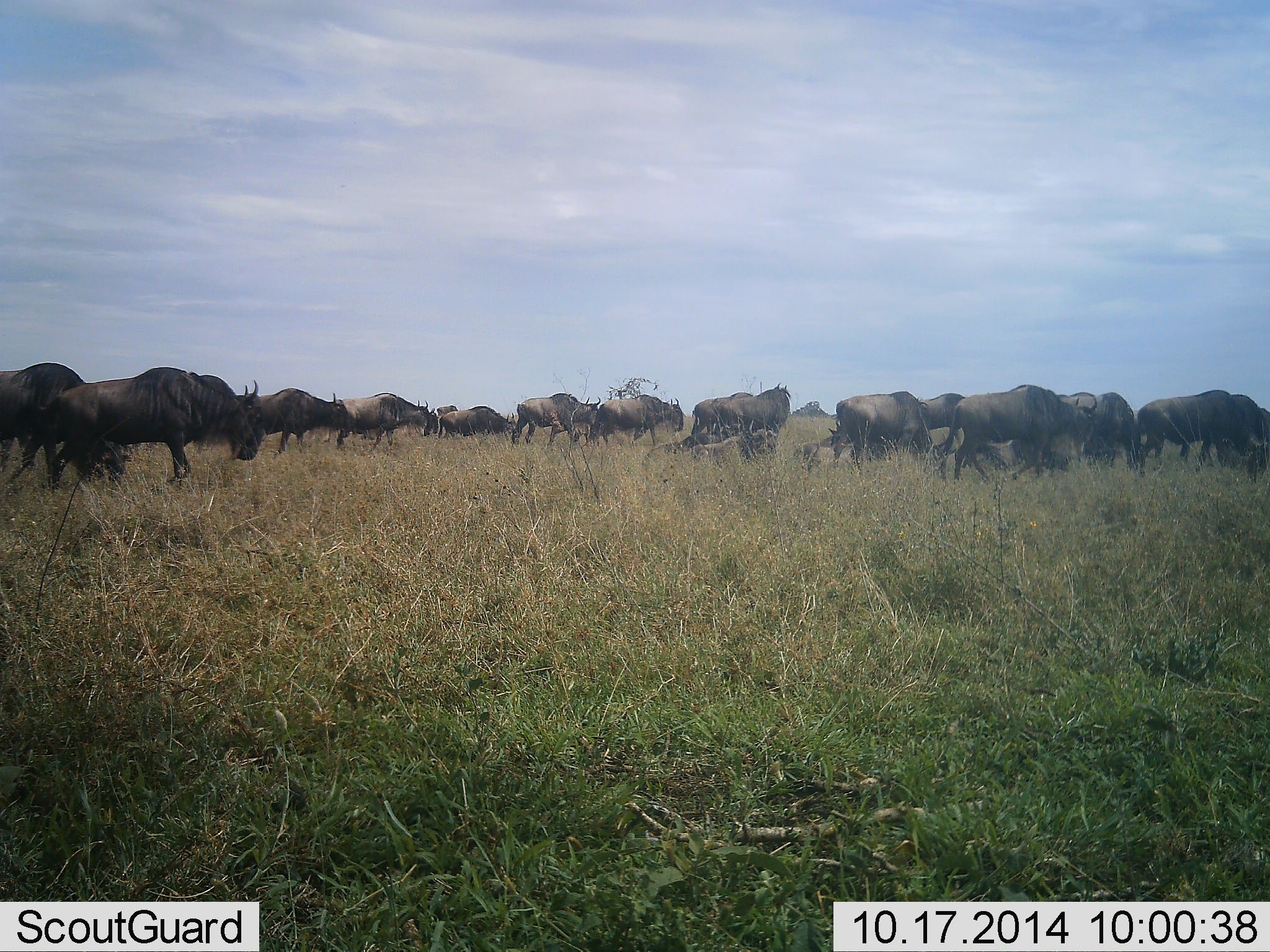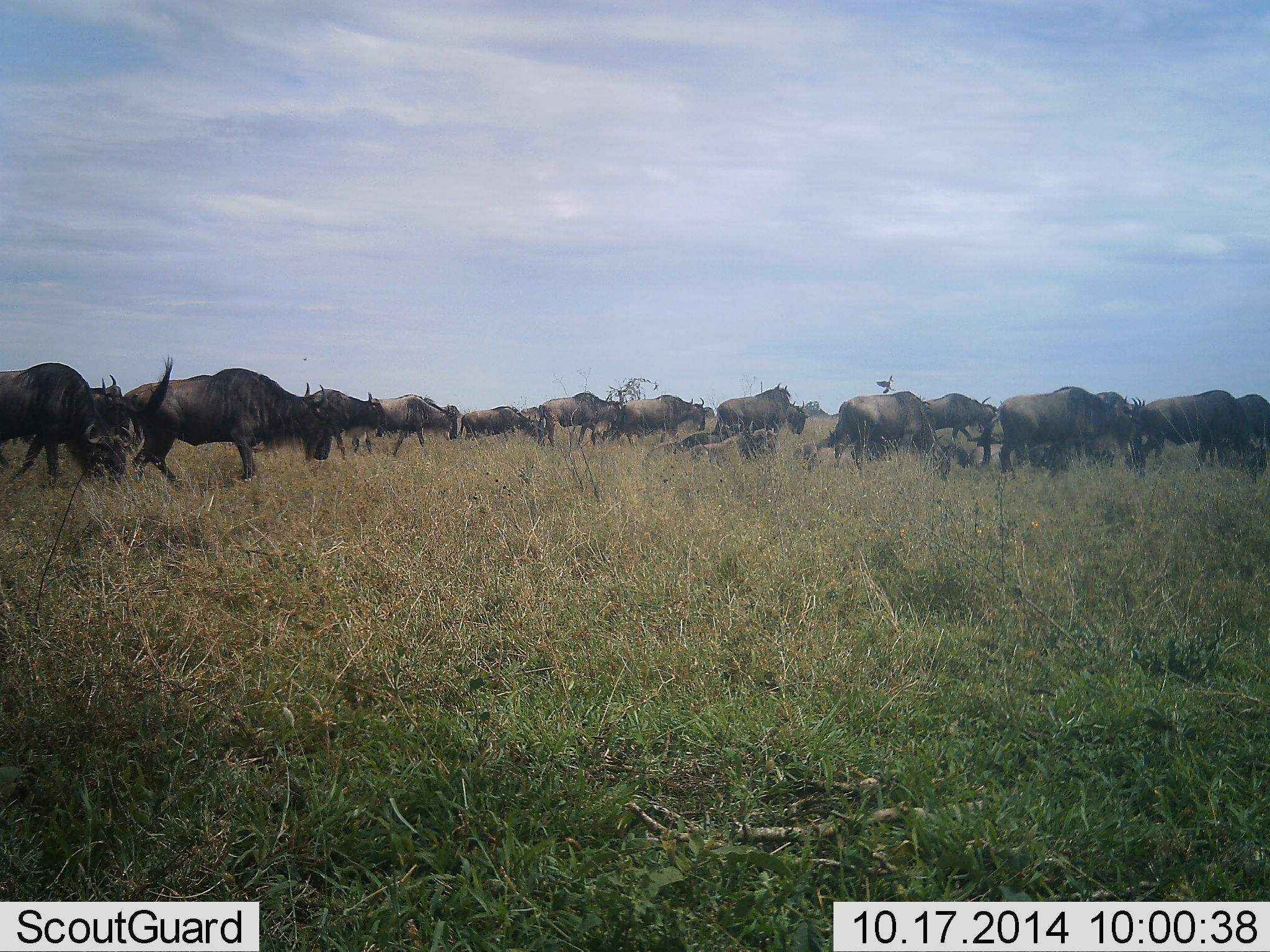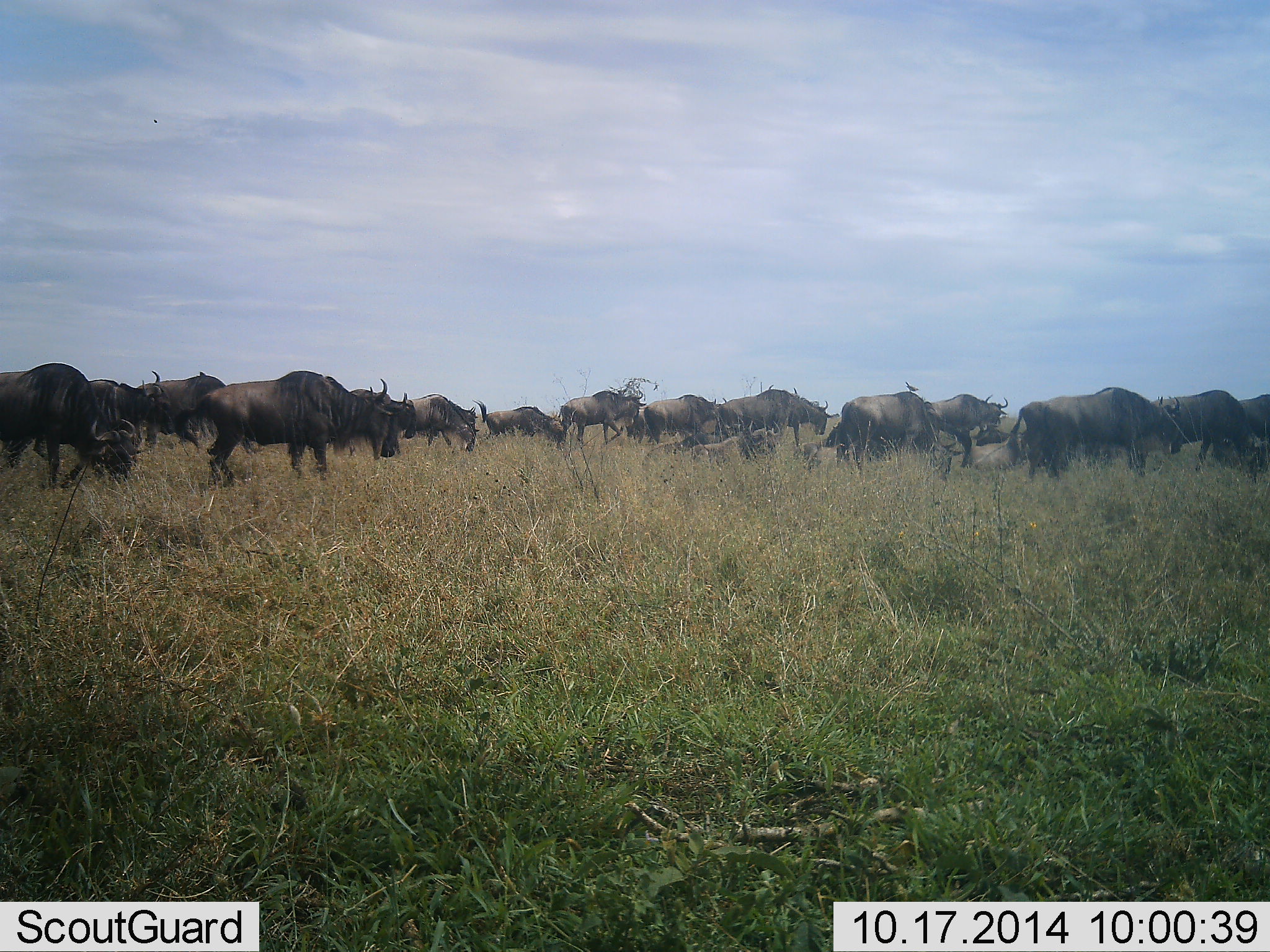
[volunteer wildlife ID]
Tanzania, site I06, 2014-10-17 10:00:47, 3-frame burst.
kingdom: Animalia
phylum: Chordata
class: Mammalia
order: Artiodactyla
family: Bovidae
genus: Connochaetes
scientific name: Connochaetes taurinus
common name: blue wildebeest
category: wildebeest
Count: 11-50.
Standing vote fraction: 27%.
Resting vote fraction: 18%.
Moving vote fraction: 73%.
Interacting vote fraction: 0%.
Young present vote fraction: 0%.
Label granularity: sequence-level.